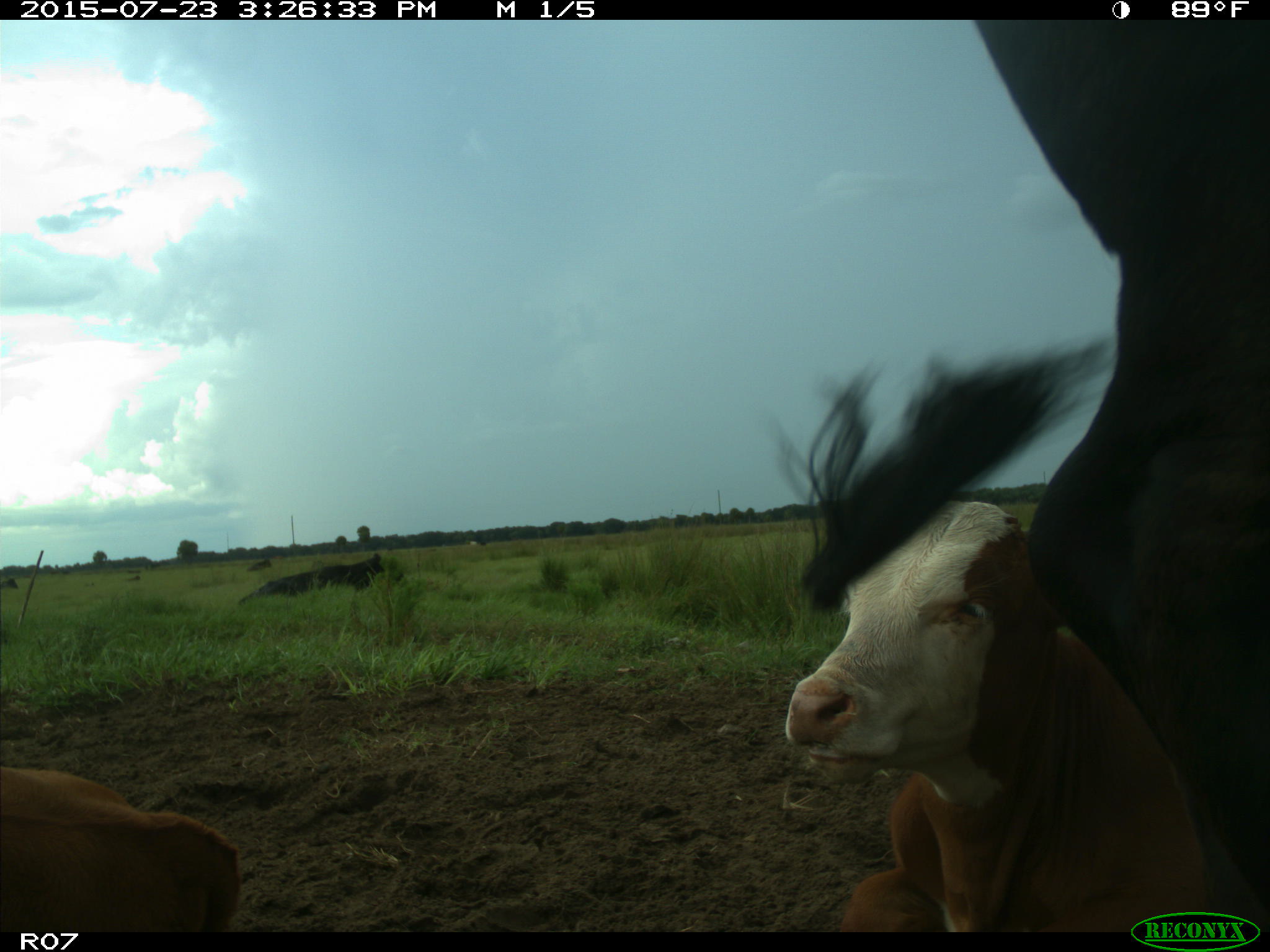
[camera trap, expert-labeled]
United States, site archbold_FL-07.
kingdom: Animalia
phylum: Chordata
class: Mammalia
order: Artiodactyla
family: Bovidae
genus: Bos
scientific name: Bos taurus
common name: domestic cow